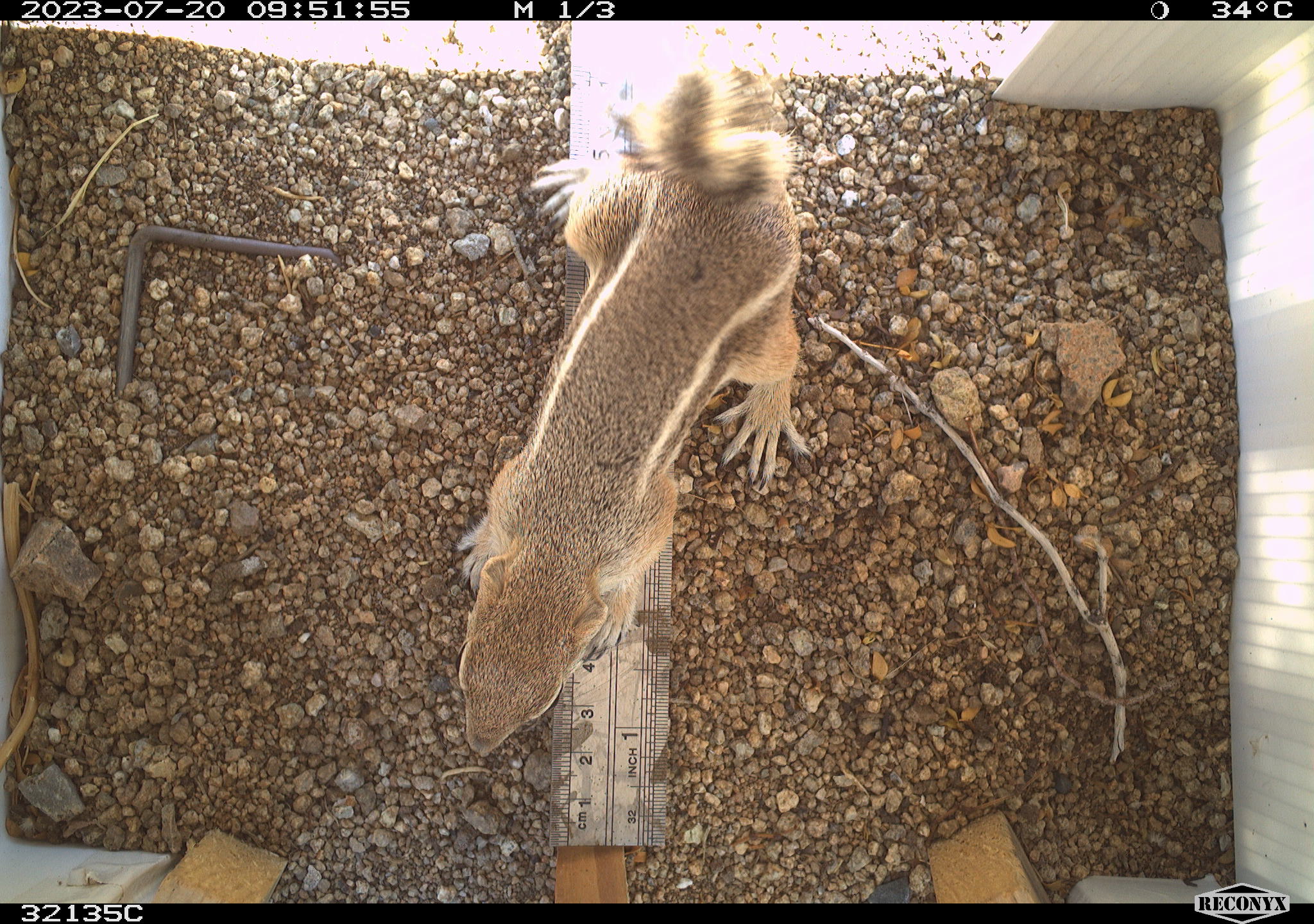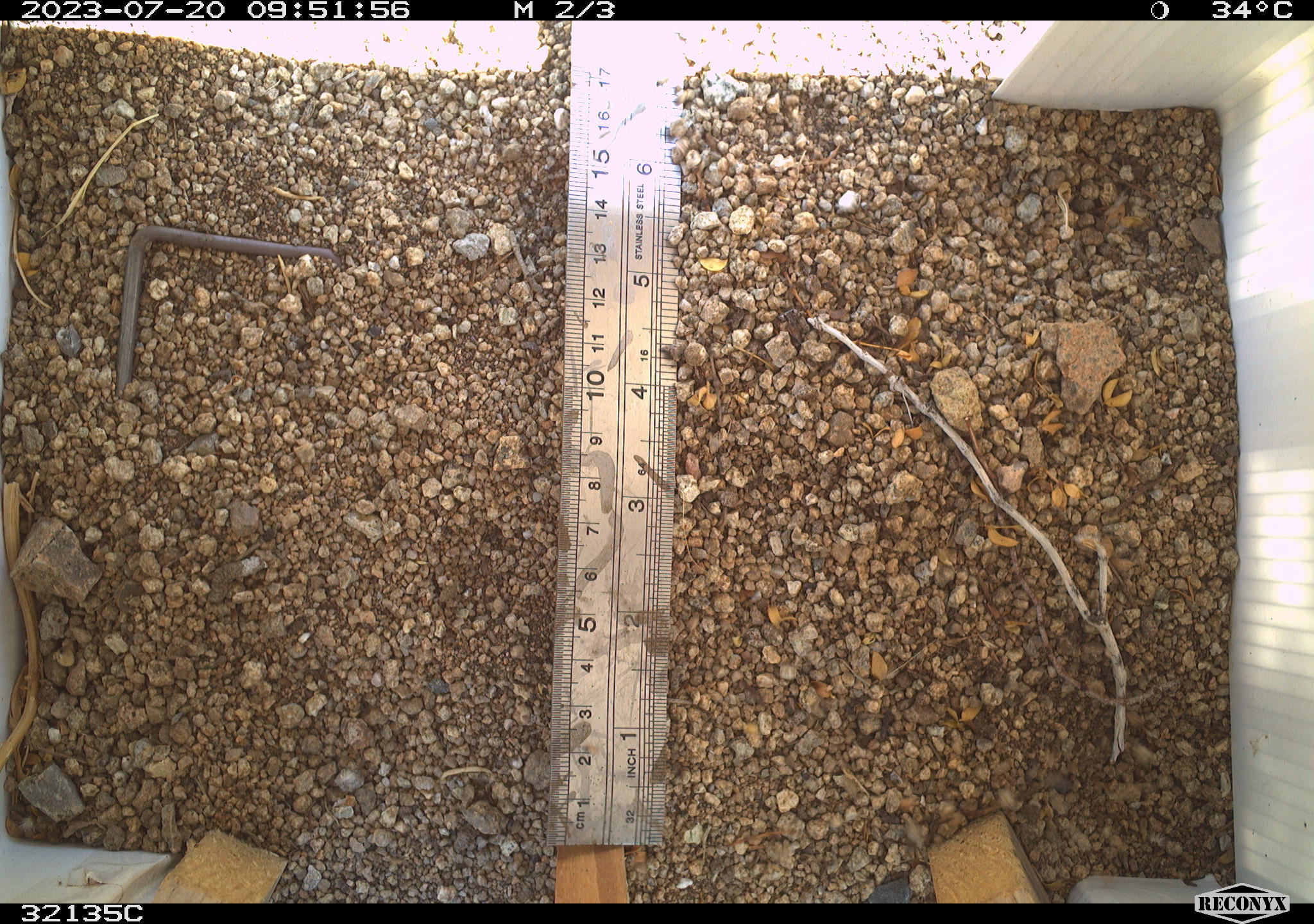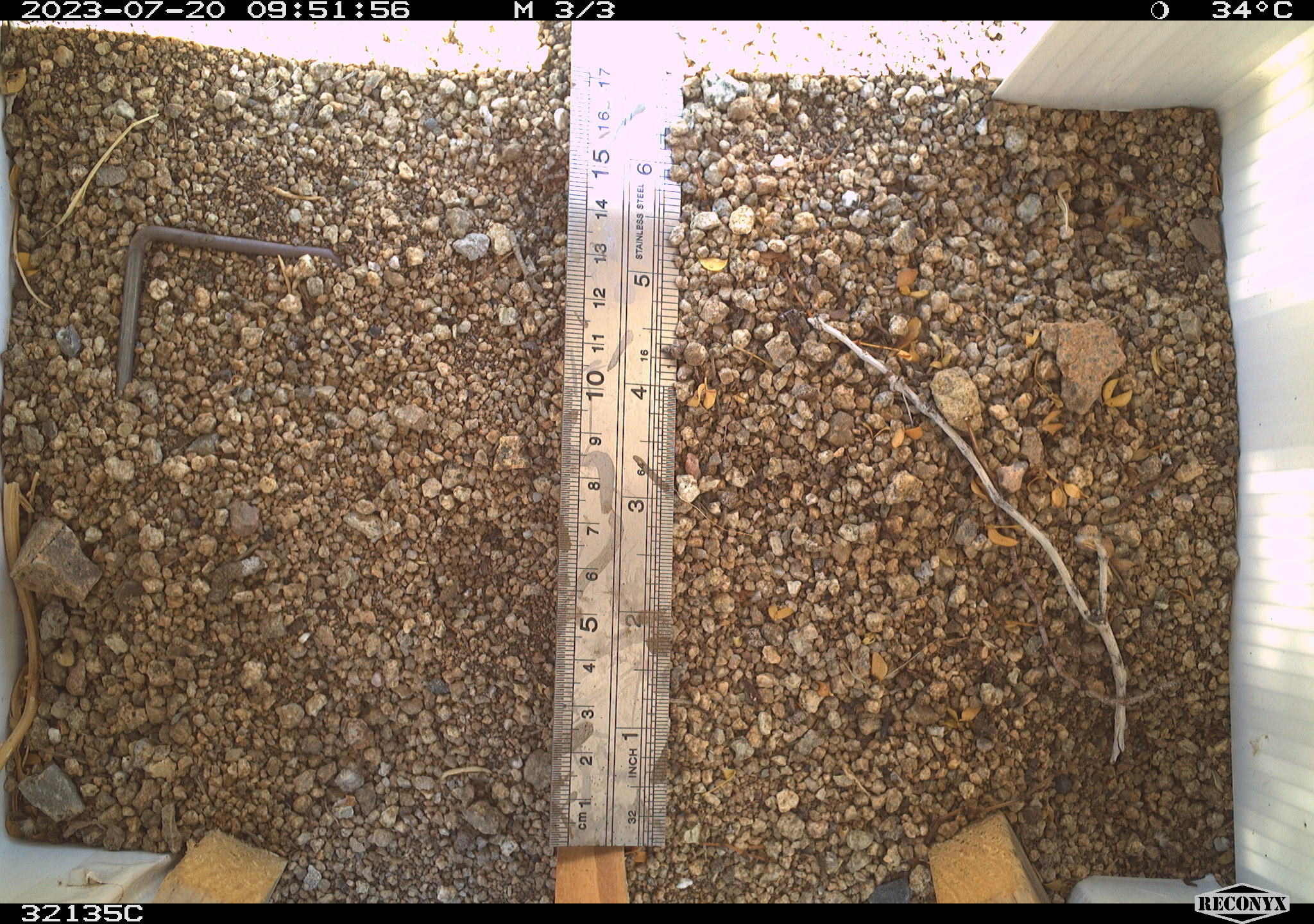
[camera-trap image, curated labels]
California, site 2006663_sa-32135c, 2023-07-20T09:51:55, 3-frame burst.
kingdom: Animalia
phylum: Chordata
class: Mammalia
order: Rodentia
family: Sciuridae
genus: Ammospermophilus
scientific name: Ammospermophilus leucurus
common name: white-tailed antelope squirrel